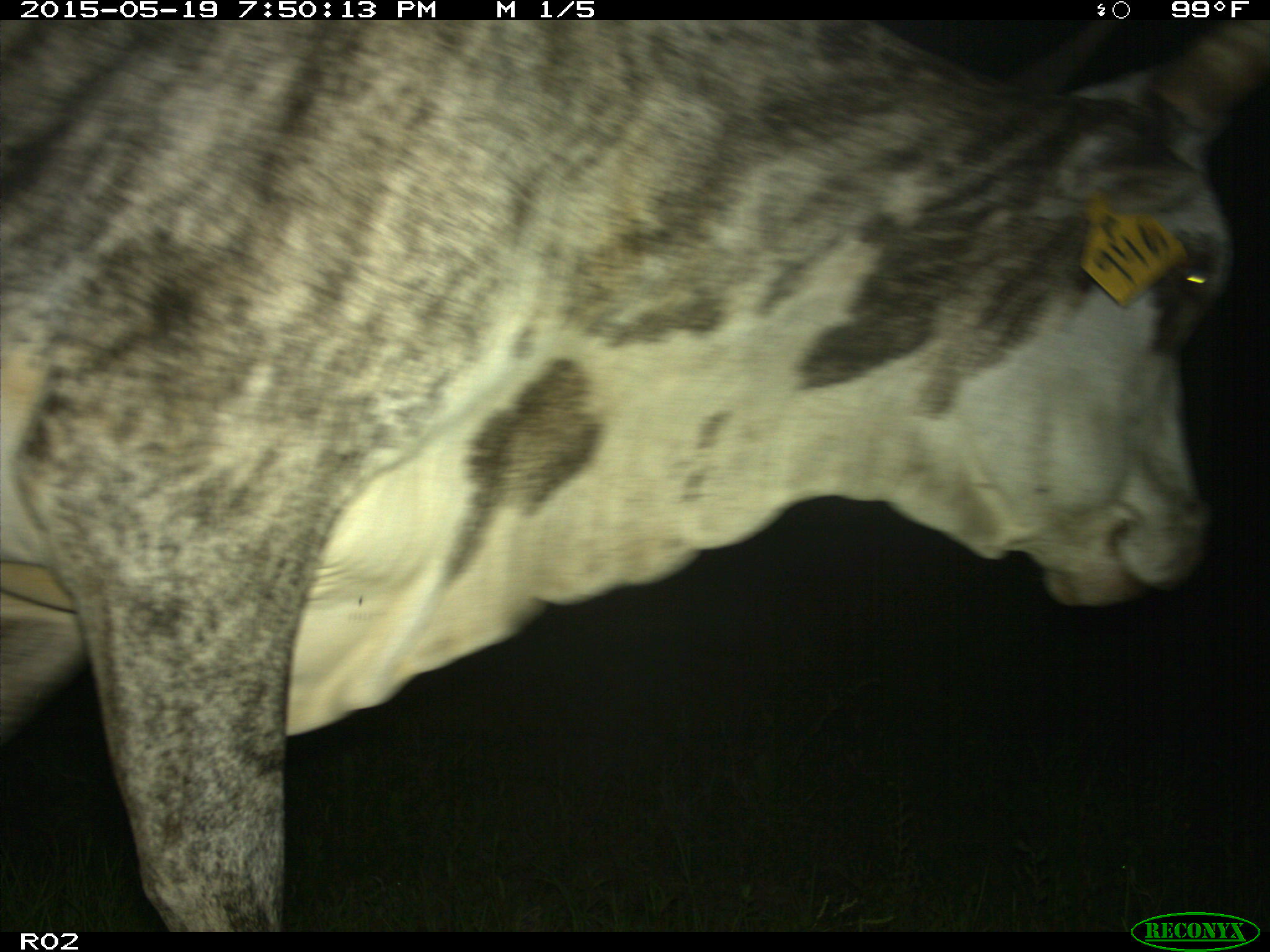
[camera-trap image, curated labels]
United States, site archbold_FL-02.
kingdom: Animalia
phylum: Chordata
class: Mammalia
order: Artiodactyla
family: Bovidae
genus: Bos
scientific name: Bos taurus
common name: domestic cow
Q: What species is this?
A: Bos taurus (domestic cow).